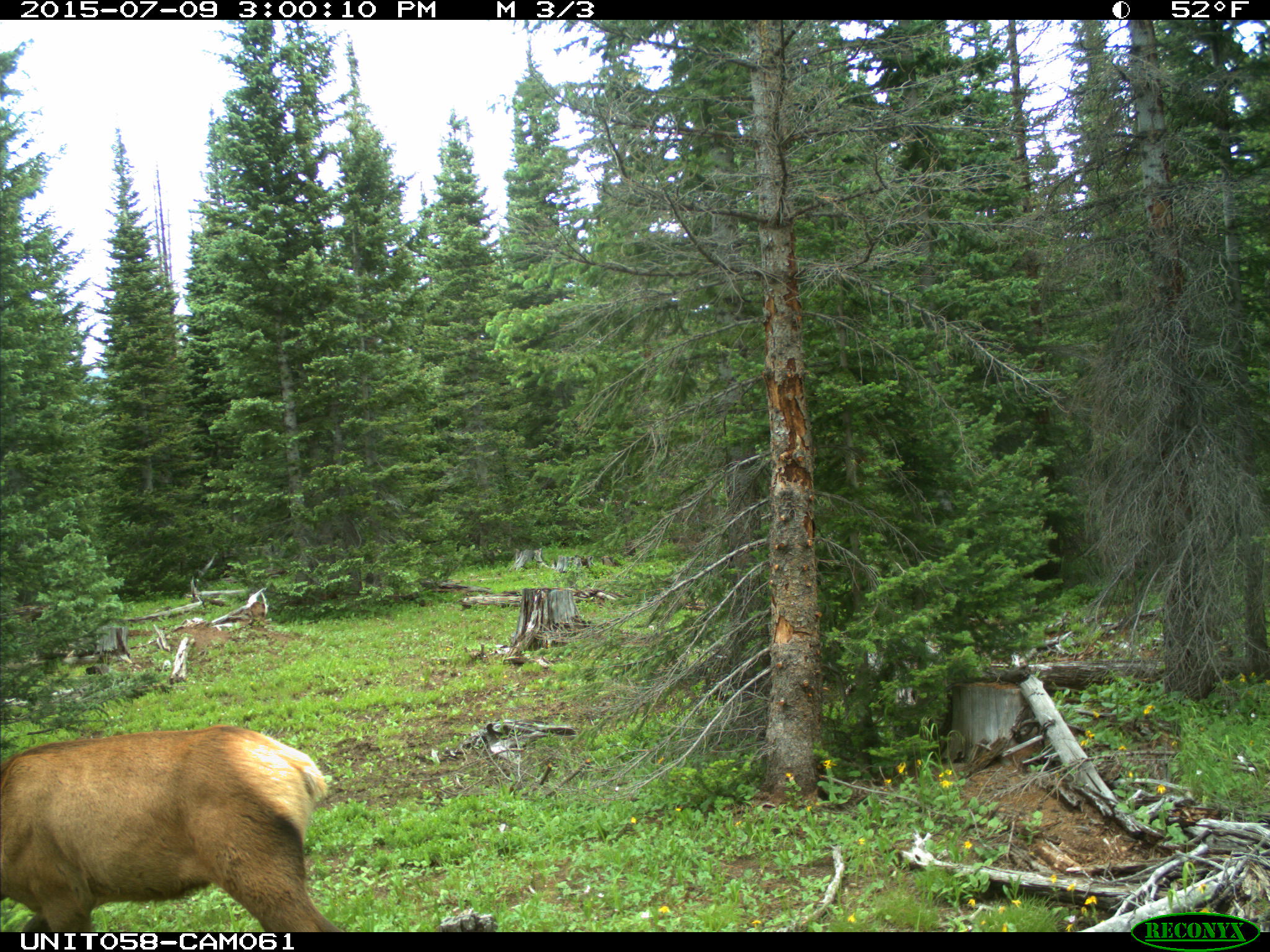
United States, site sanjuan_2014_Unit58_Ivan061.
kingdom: Animalia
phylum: Chordata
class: Mammalia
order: Artiodactyla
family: Cervidae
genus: Cervus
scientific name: Cervus elaphus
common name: red deer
Cervus elaphus (red deer).